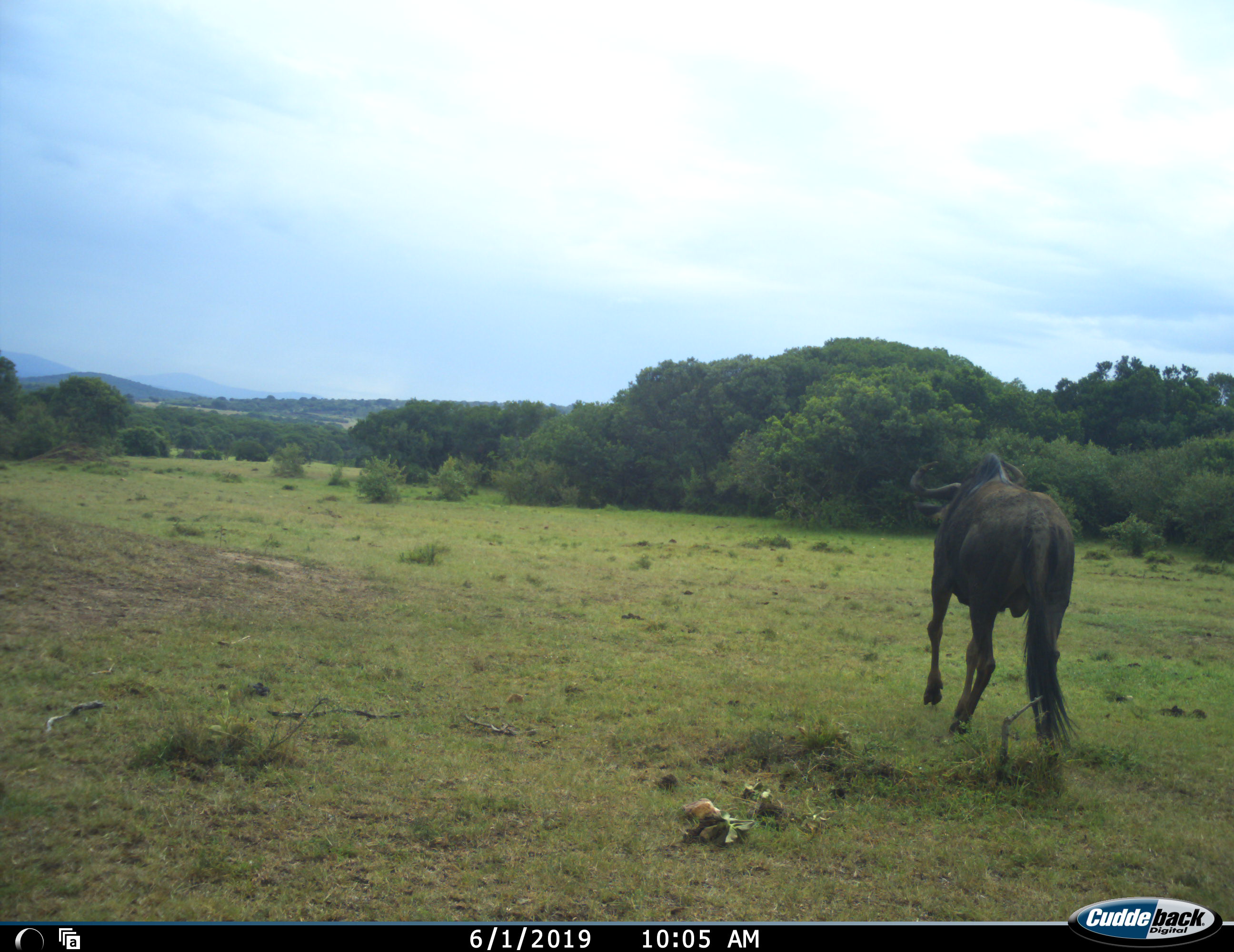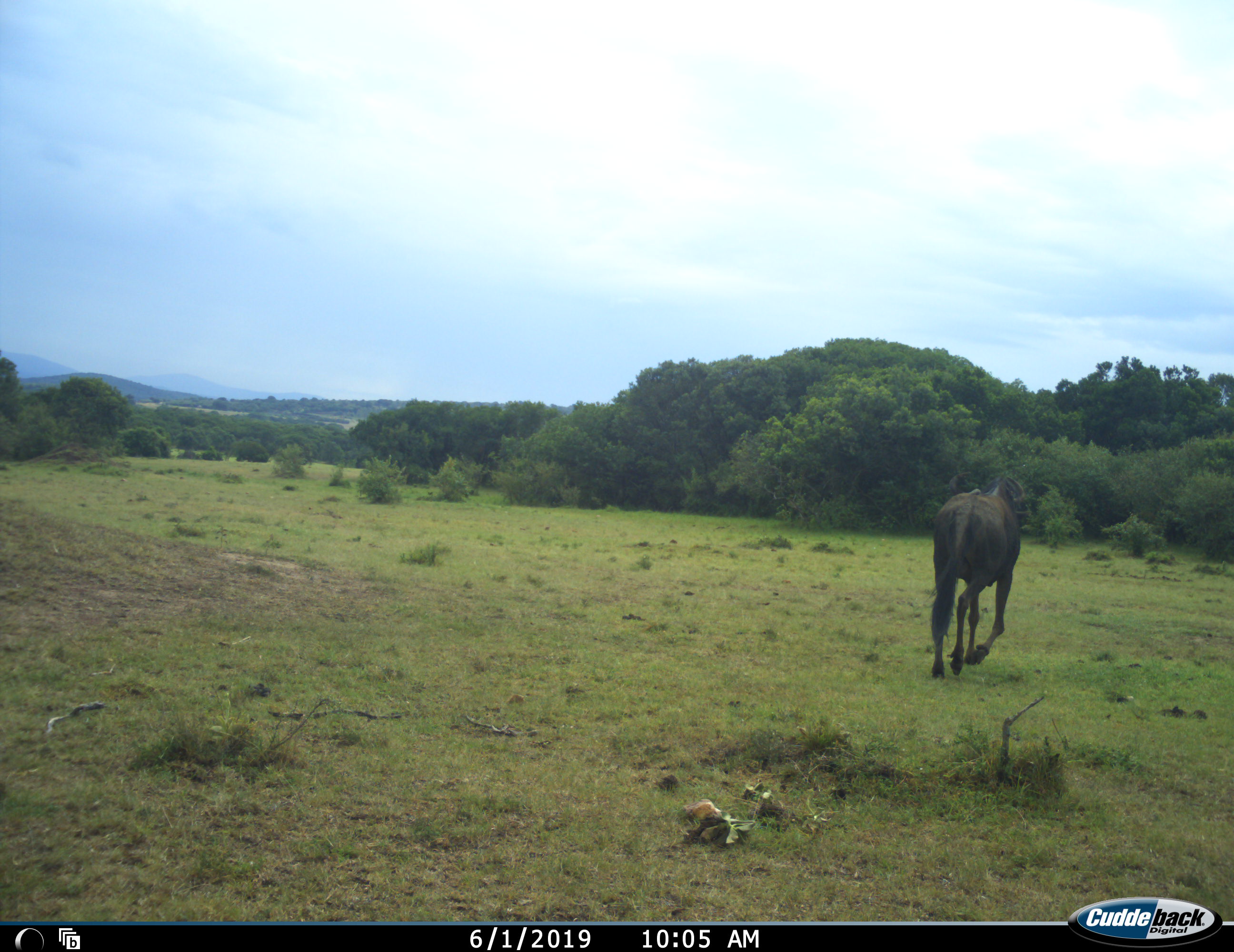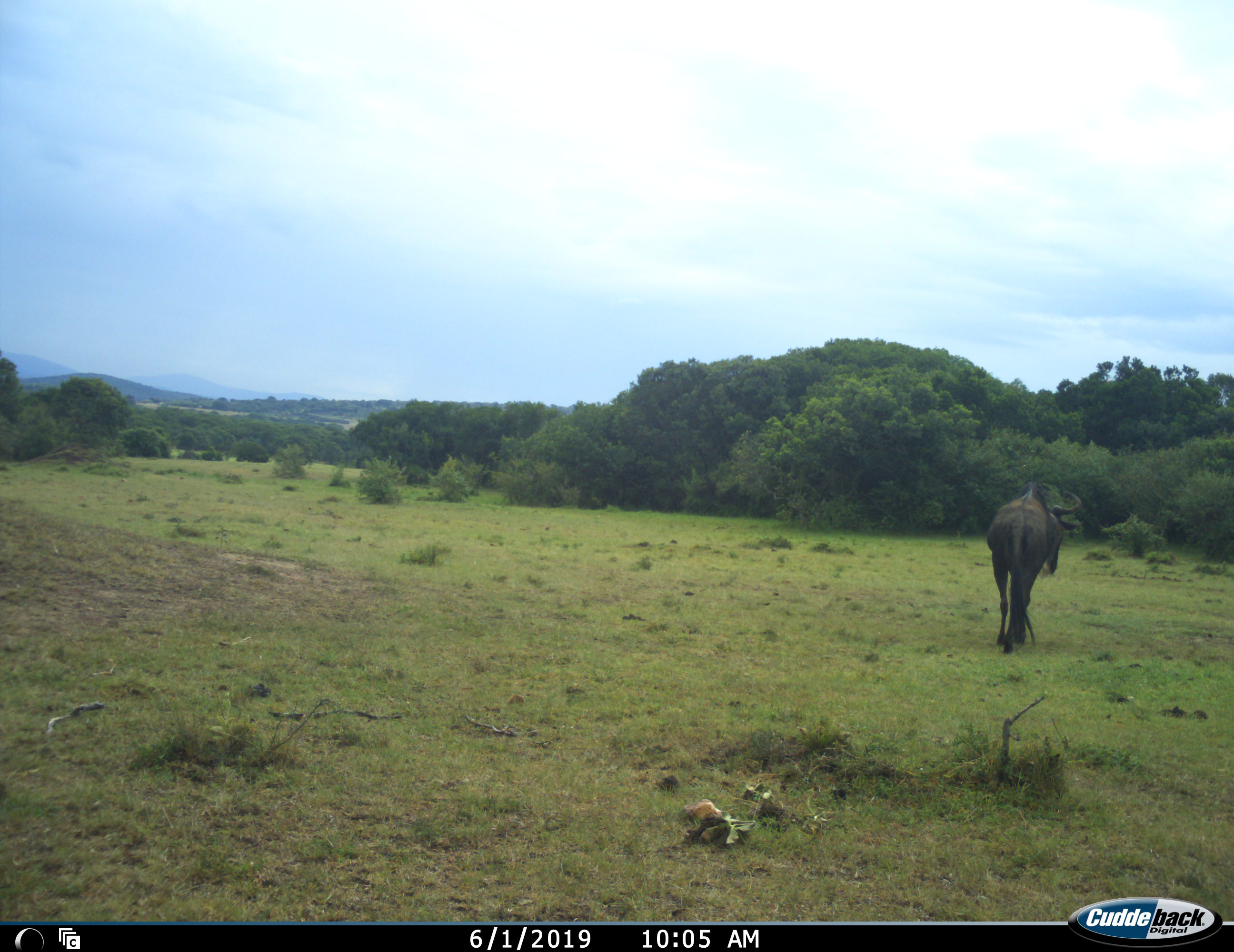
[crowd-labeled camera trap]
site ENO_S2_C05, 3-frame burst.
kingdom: Animalia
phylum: Chordata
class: Mammalia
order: Artiodactyla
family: Bovidae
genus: Connochaetes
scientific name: Connochaetes taurinus taurinus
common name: blue wildebeest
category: wildebeestblue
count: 1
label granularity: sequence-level